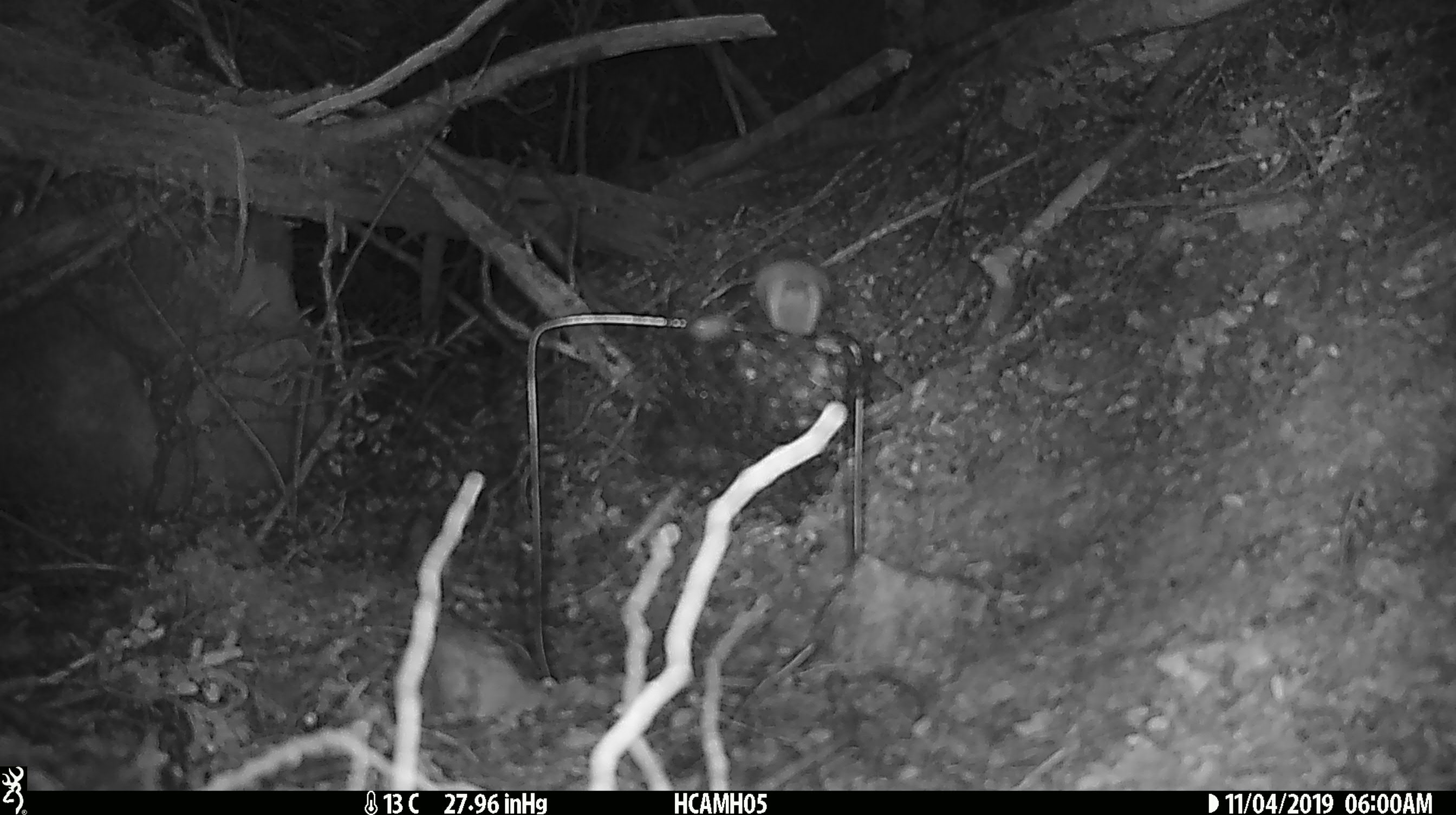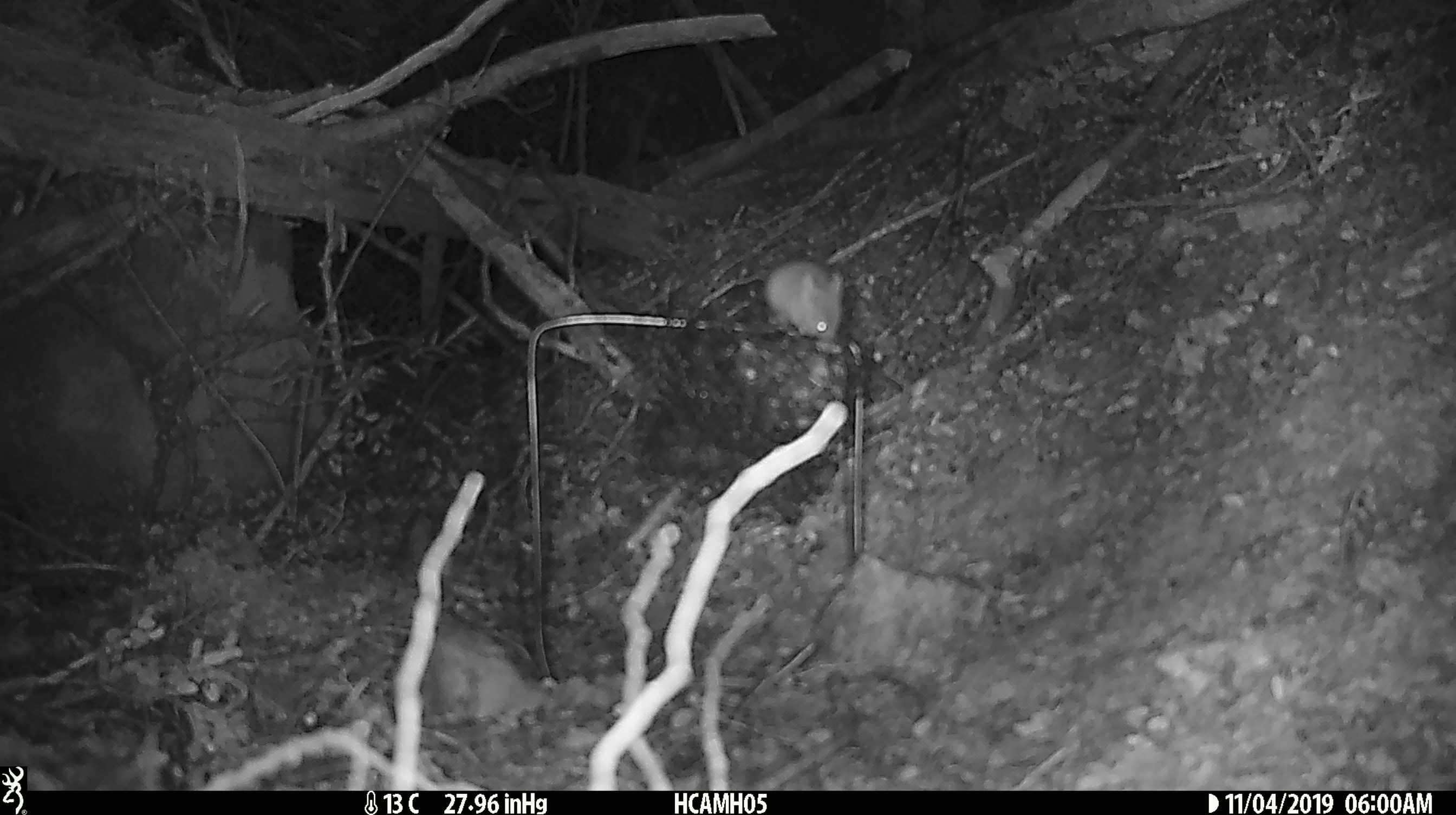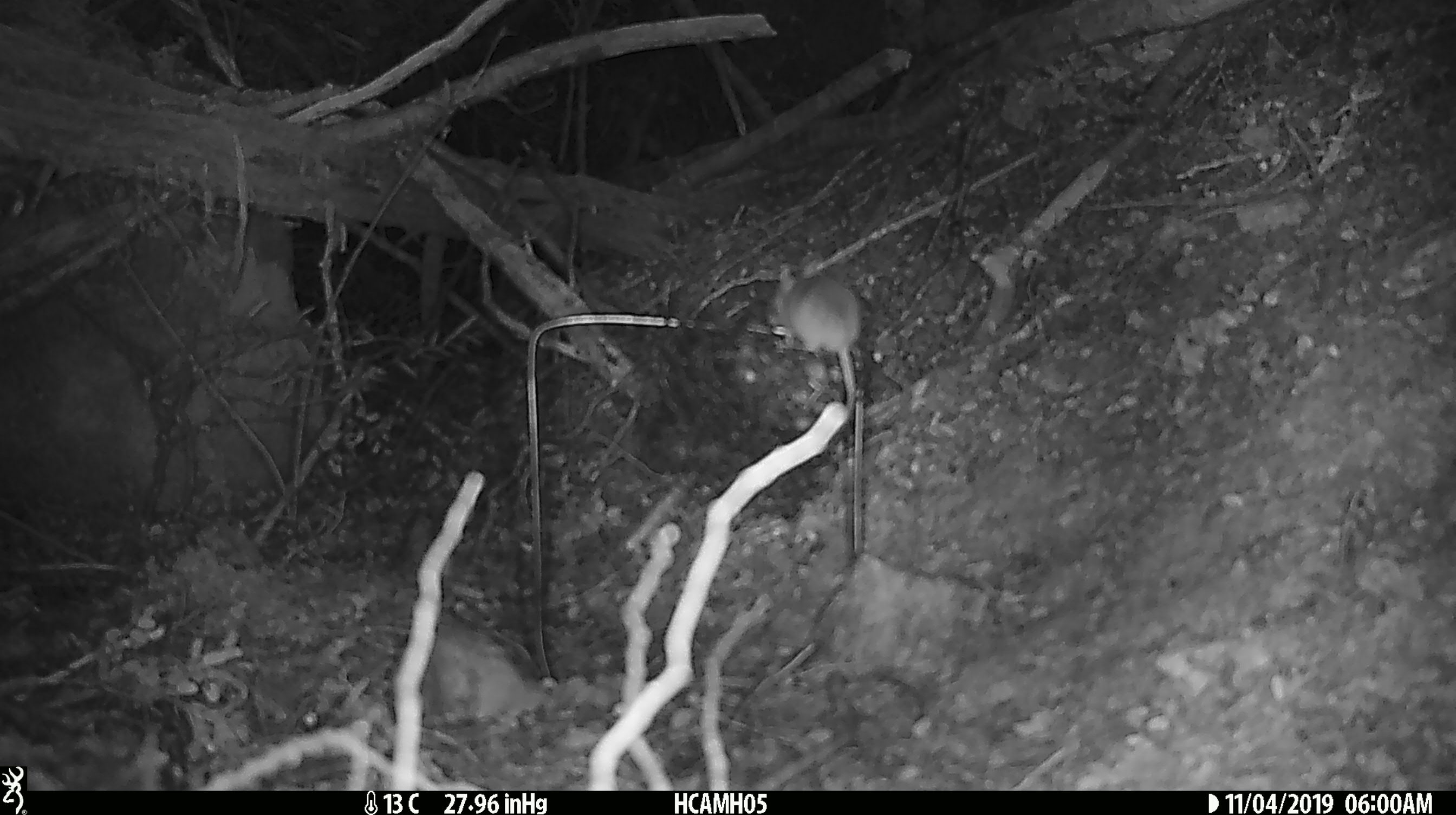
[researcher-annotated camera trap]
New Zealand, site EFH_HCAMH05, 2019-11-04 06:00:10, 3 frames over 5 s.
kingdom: Animalia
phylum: Chordata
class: Mammalia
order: Rodentia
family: Muridae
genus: Mus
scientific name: Mus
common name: mouse